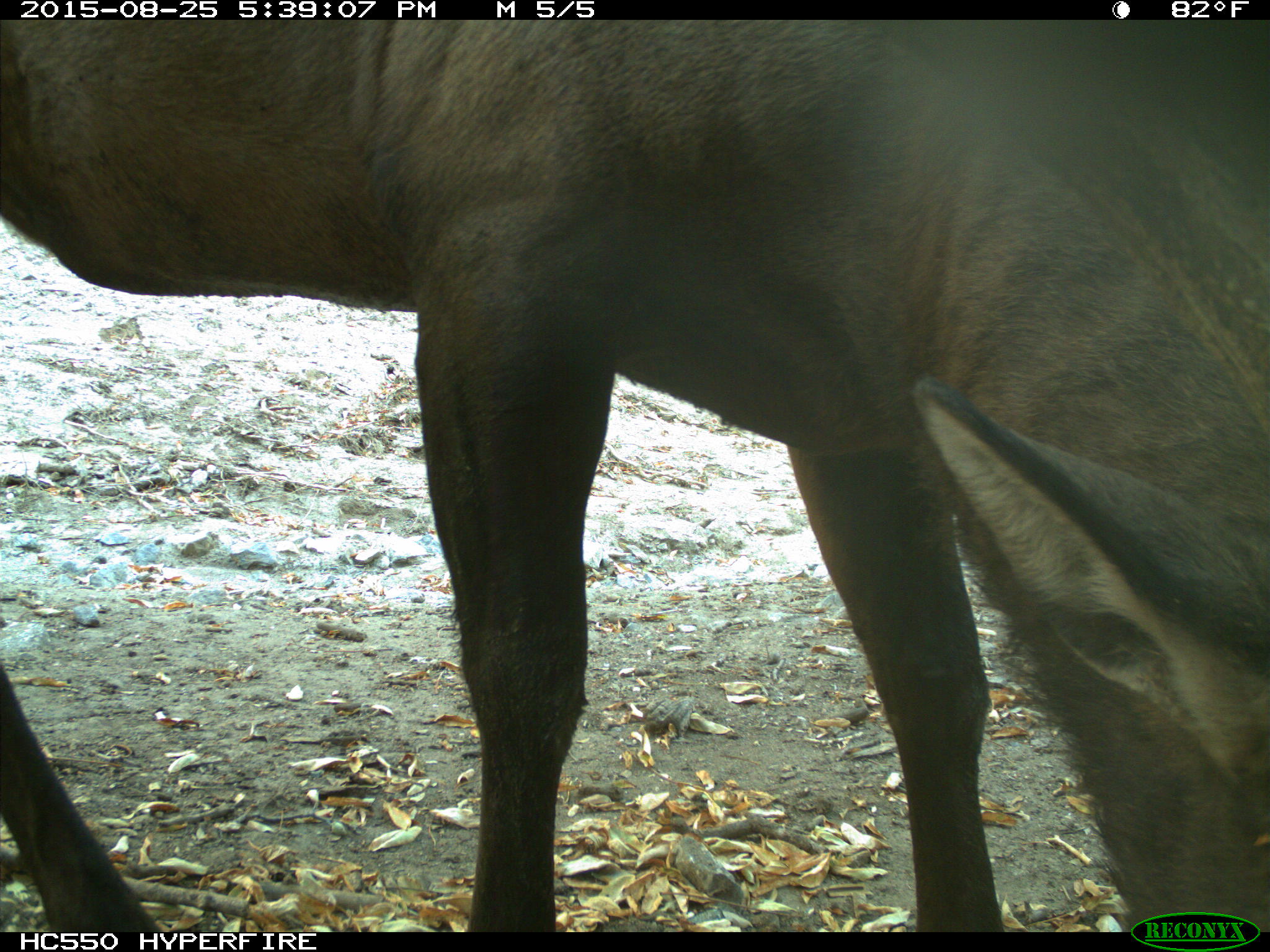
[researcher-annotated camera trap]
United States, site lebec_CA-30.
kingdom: Animalia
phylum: Chordata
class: Mammalia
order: Artiodactyla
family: Cervidae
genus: Cervus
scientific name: Cervus canadensis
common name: elk